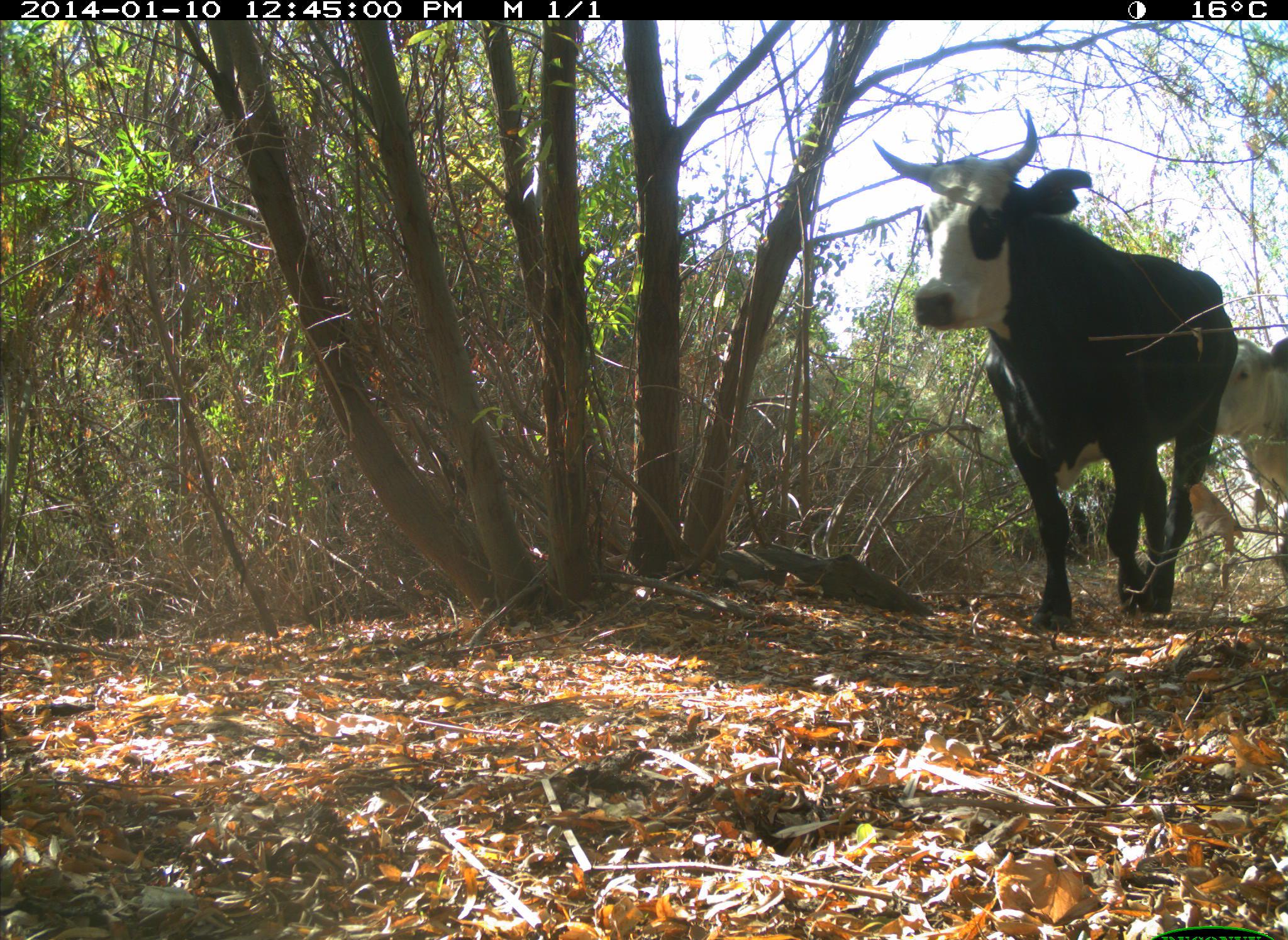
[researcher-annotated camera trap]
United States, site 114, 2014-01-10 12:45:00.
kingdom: Animalia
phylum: Chordata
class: Mammalia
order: Artiodactyla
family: Bovidae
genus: Bos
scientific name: Bos taurus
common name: cow